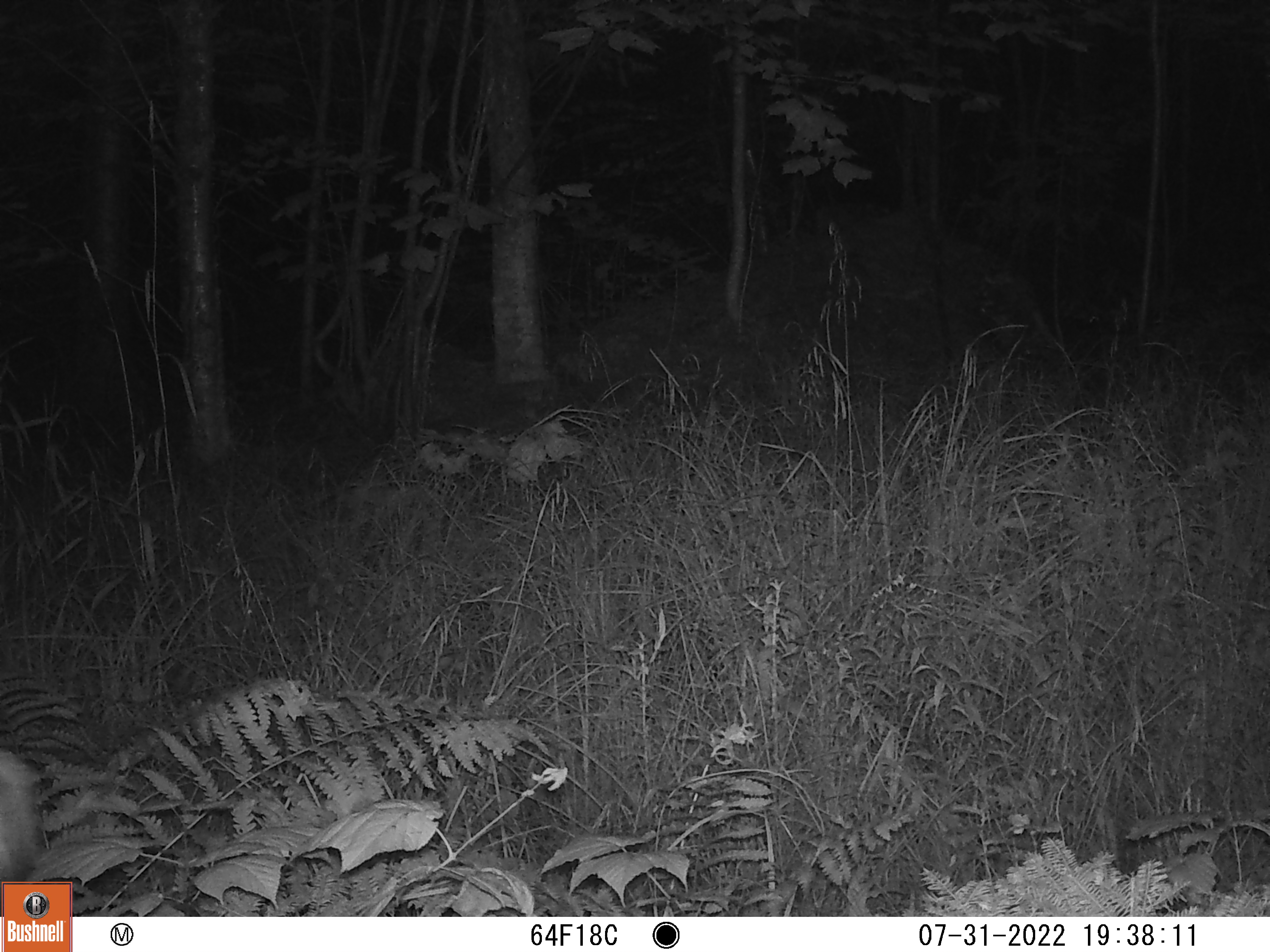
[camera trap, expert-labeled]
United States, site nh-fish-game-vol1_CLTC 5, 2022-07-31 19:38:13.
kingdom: Animalia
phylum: Chordata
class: Mammalia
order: Artiodactyla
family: Cervidae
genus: Odocoileus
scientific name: Odocoileus virginianus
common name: white-tailed deer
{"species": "white-tailed deer (Odocoileus virginianus)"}